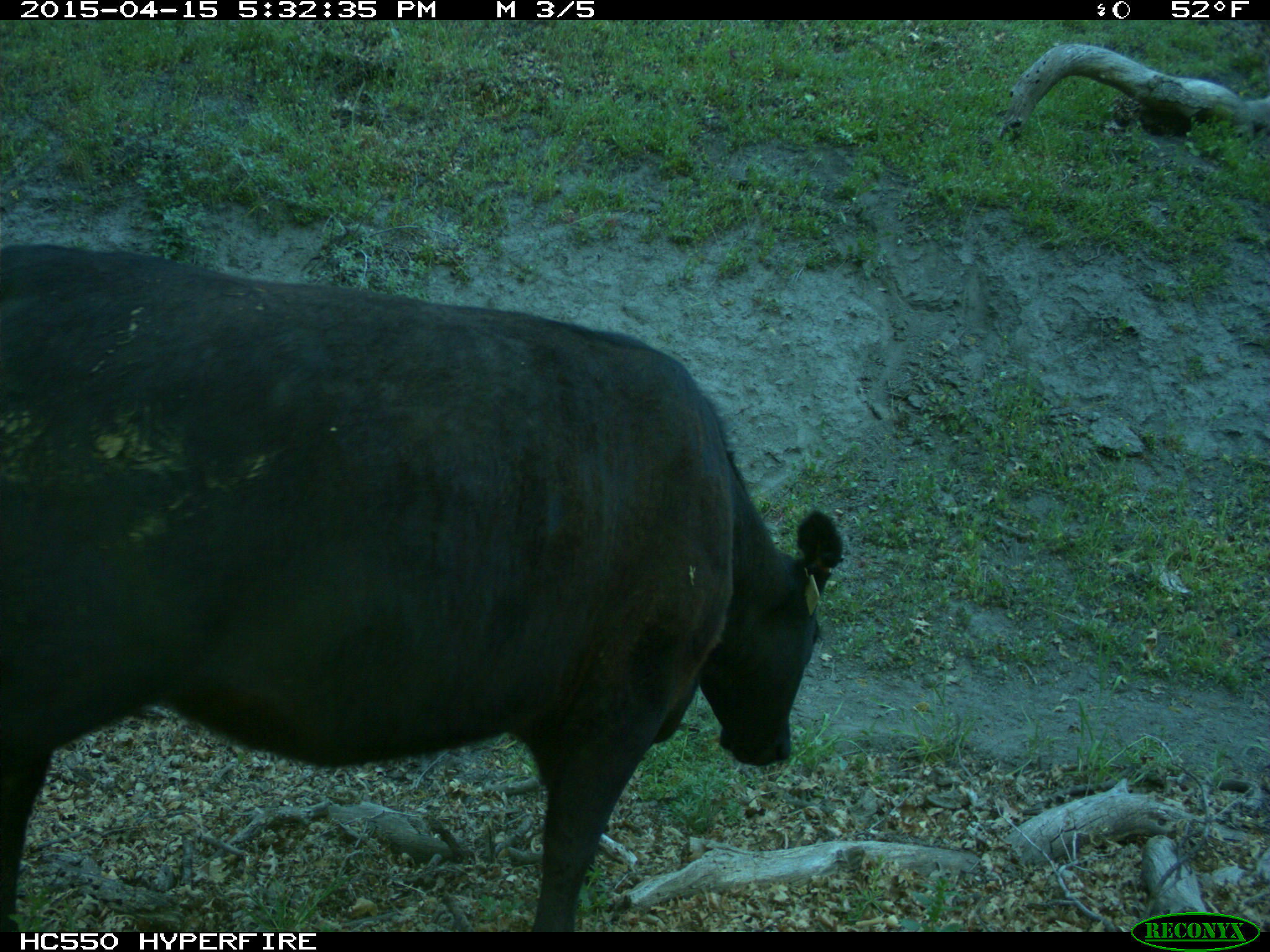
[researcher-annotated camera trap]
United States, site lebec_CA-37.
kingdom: Animalia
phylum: Chordata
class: Mammalia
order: Artiodactyla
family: Bovidae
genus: Bos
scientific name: Bos taurus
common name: domestic cow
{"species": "Bos taurus (domestic cow)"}